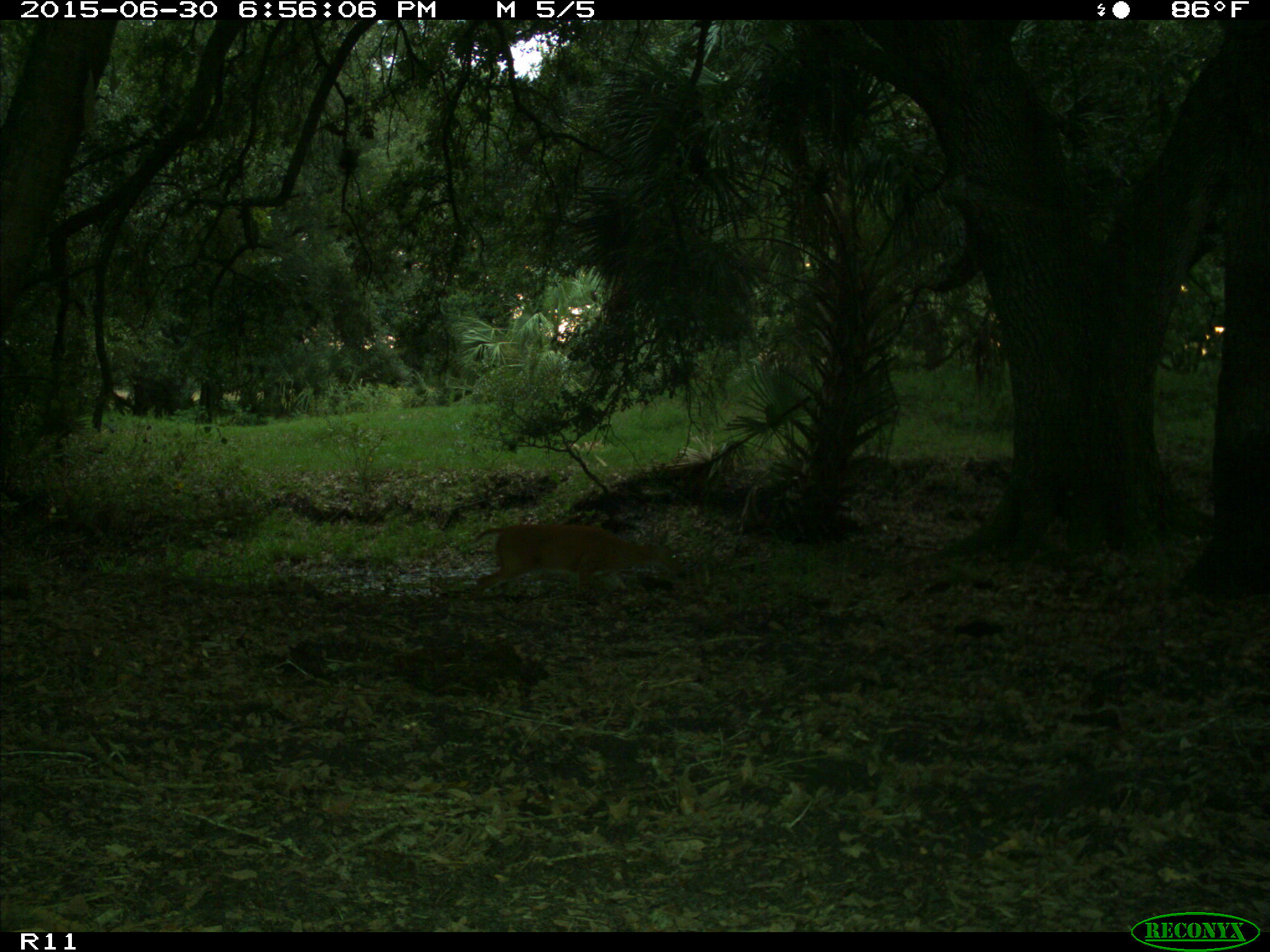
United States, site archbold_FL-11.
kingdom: Animalia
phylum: Chordata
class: Mammalia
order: Artiodactyla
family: Cervidae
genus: Odocoileus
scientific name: Odocoileus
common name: deer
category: unidentified deer